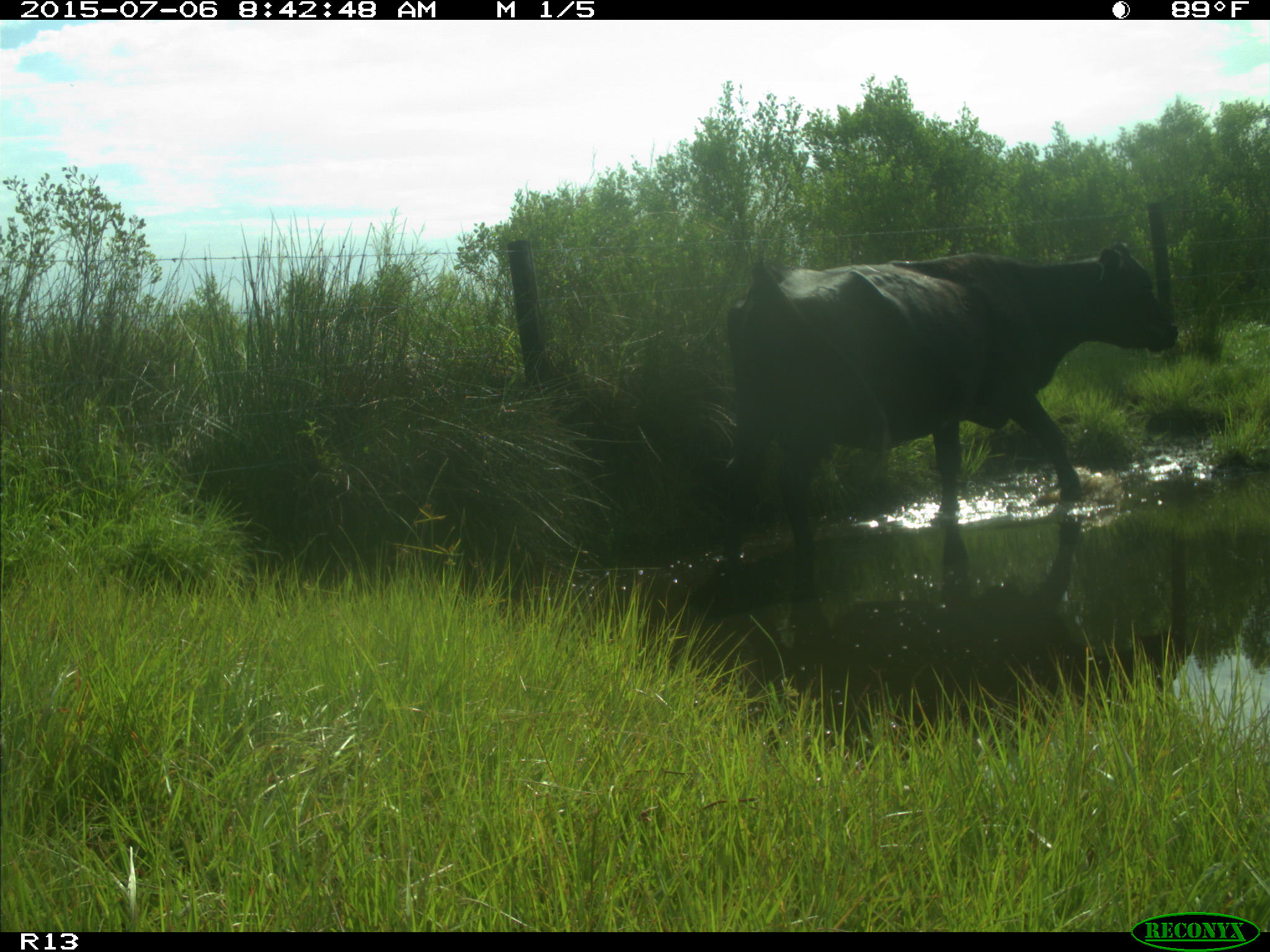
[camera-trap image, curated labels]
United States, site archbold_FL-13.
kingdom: Animalia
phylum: Chordata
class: Mammalia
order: Artiodactyla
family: Bovidae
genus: Bos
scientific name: Bos taurus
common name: domestic cow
Bos taurus (domestic cow).